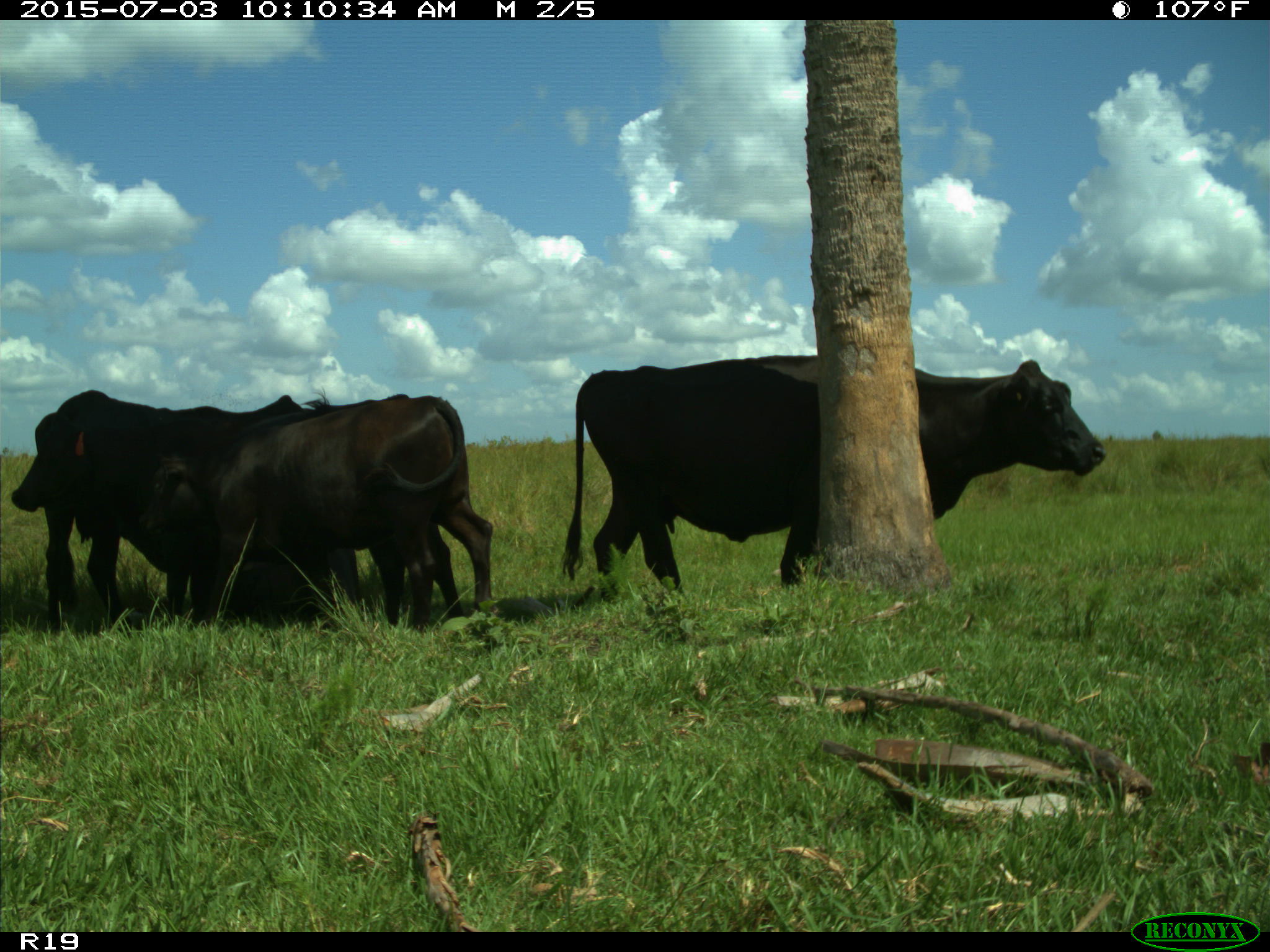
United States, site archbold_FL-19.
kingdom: Animalia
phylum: Chordata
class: Mammalia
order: Artiodactyla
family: Bovidae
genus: Bos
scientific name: Bos taurus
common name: domestic cow